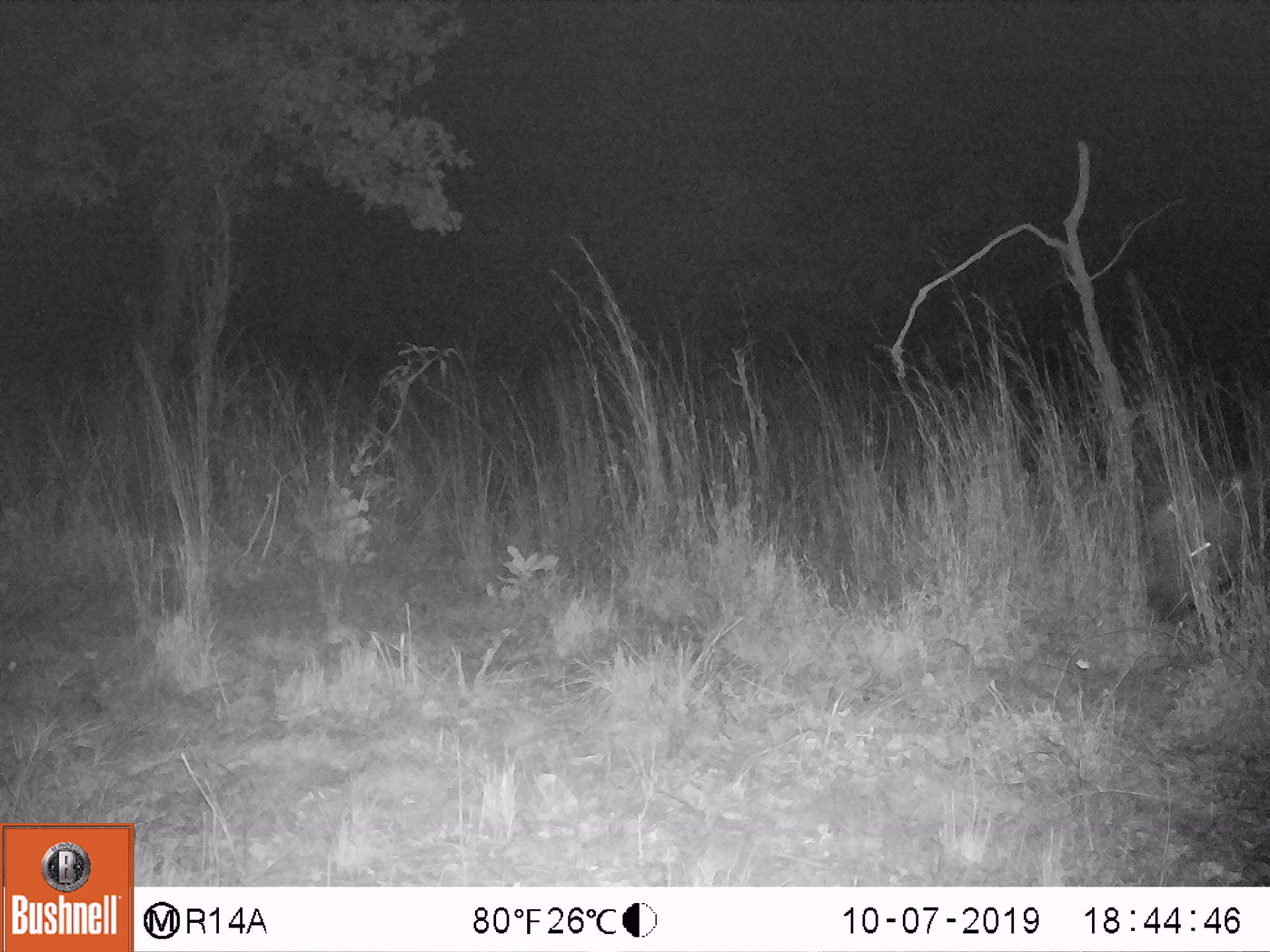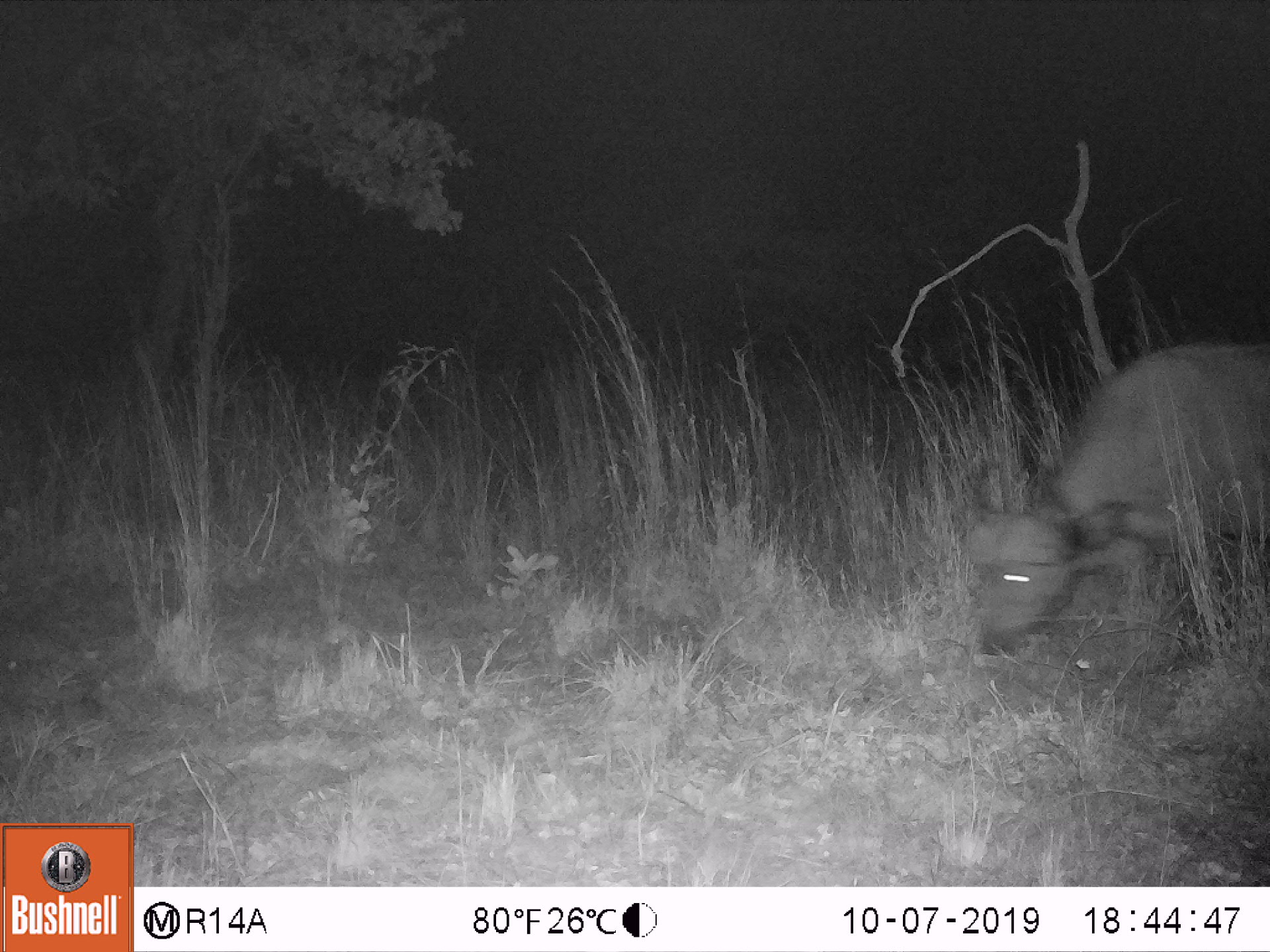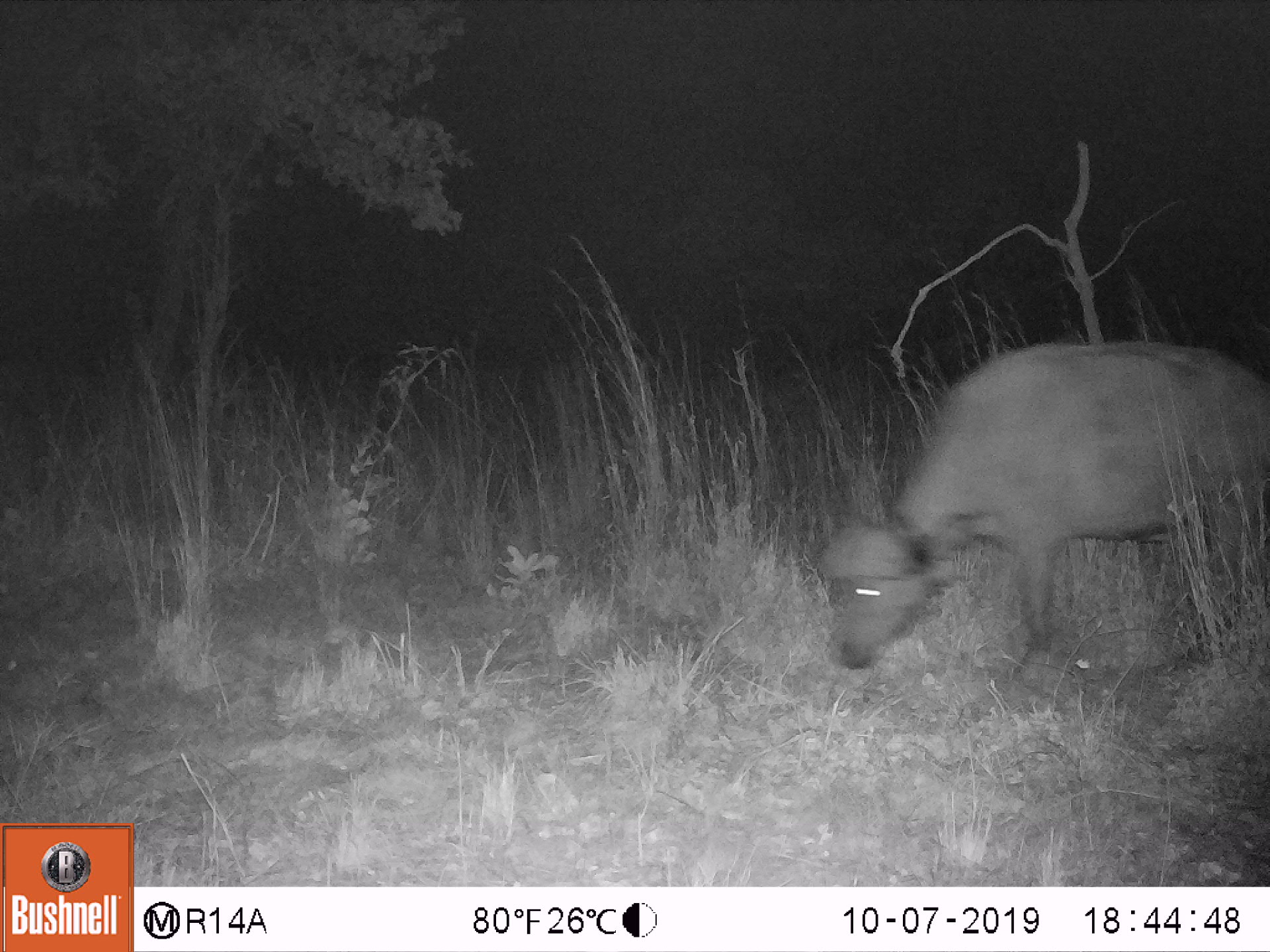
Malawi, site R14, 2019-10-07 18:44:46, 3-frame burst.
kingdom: Animalia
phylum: Chordata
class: Mammalia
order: Artiodactyla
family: Bovidae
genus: Syncerus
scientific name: Syncerus caffer caffer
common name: cape buffalo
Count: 1.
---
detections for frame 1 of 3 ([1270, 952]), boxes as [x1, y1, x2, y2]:
cape buffalo: [1142, 441, 1262, 628]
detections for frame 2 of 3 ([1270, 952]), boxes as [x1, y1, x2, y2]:
cape buffalo: [953, 338, 1262, 655]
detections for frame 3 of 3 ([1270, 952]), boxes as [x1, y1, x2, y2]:
cape buffalo: [813, 338, 1262, 673]